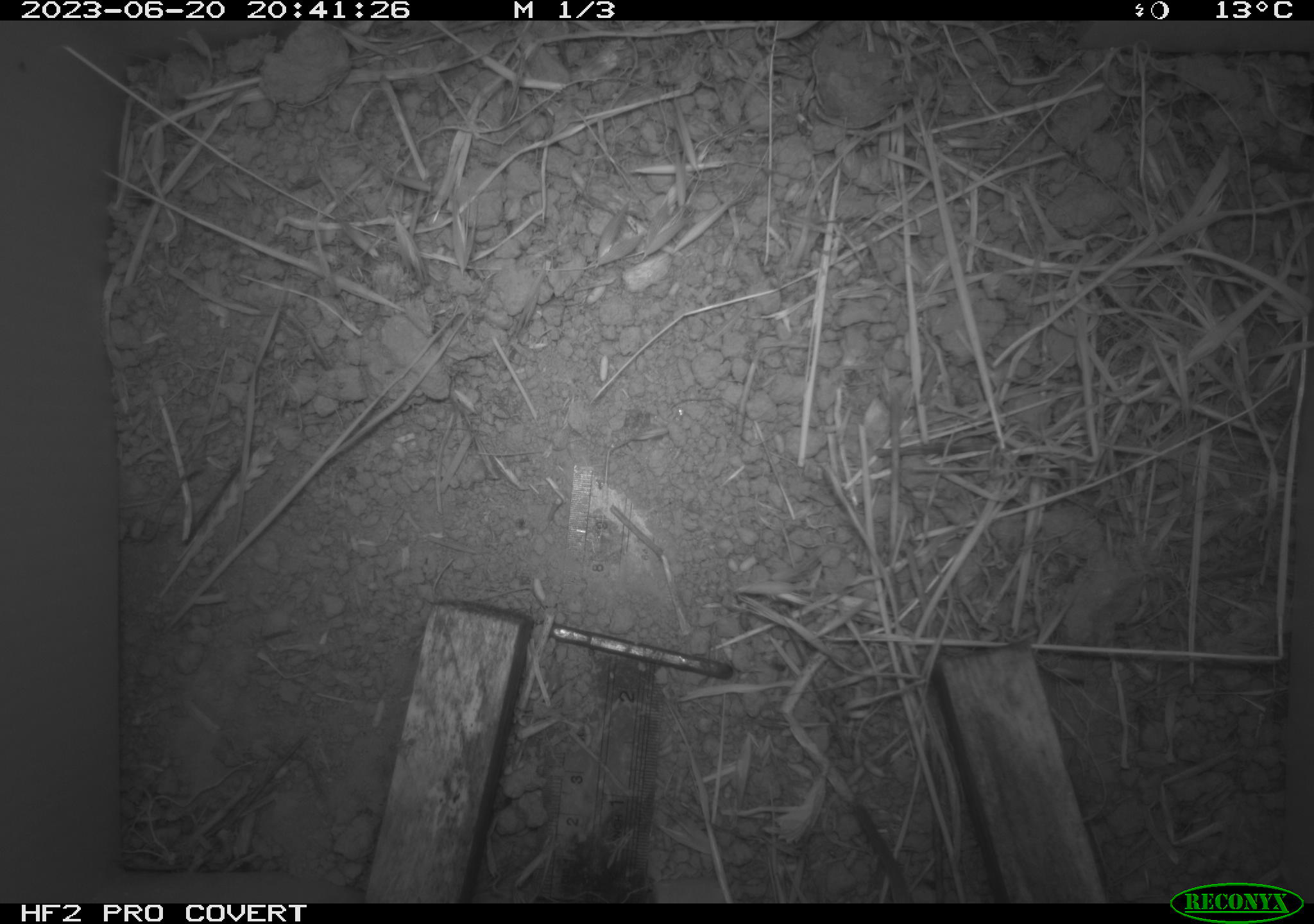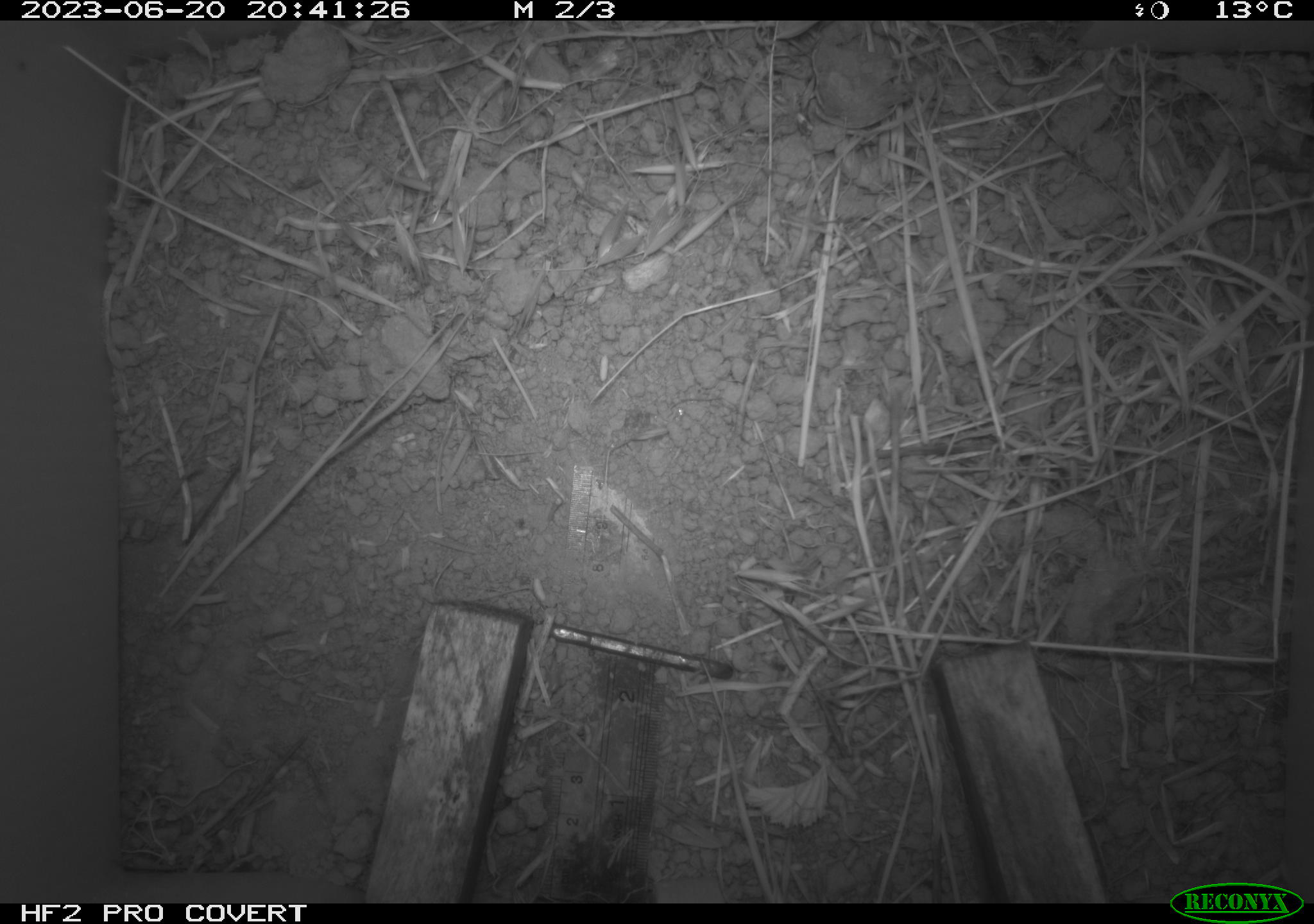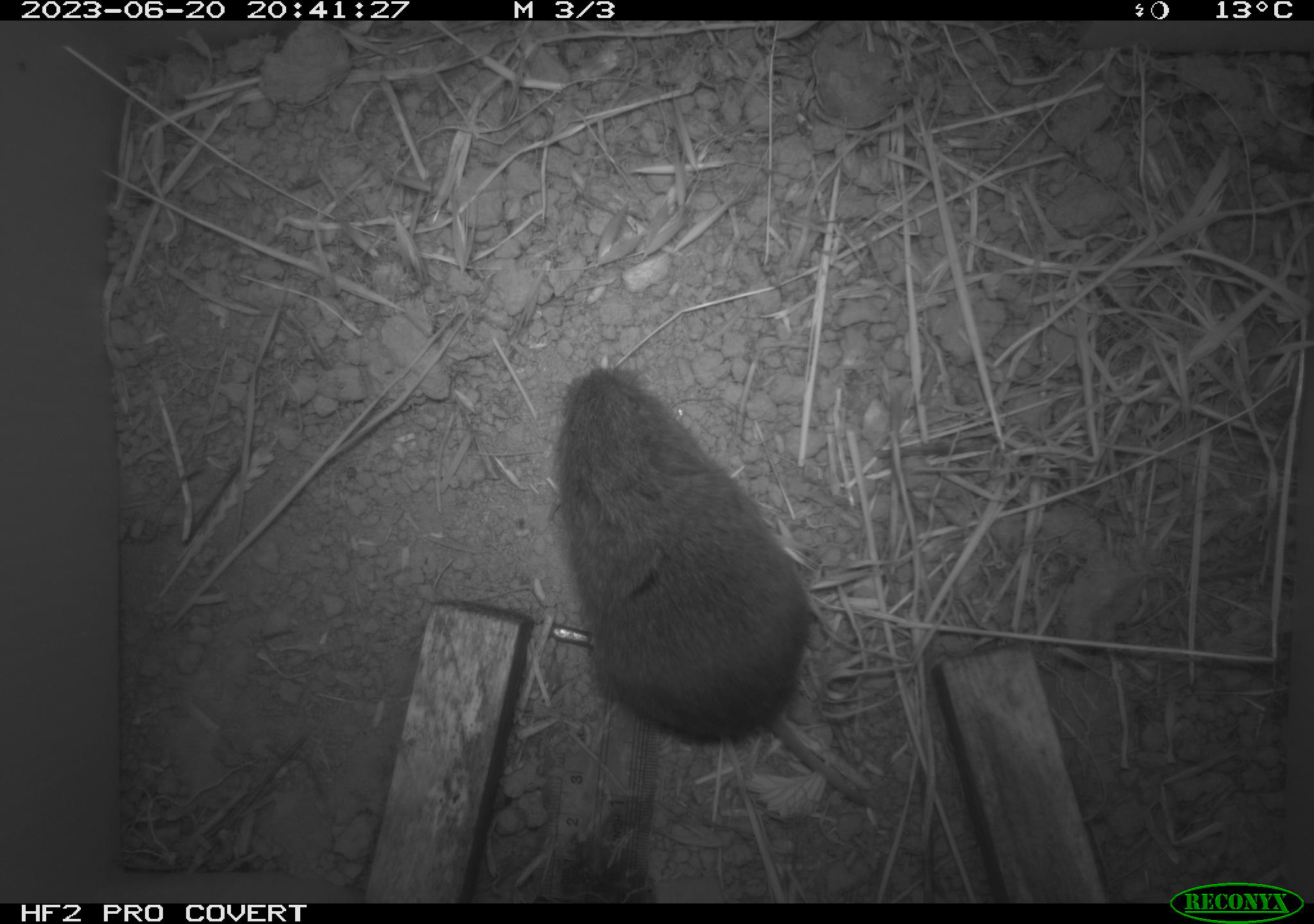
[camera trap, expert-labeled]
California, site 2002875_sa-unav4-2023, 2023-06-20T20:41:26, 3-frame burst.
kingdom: Animalia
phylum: Chordata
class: Mammalia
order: Rodentia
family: Cricetidae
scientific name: Arvicolinae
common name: voles, lemmings, and muskrats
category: arvicolinae subfamily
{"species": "arvicolinae subfamily (voles, lemmings, and muskrats) (Arvicolinae)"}